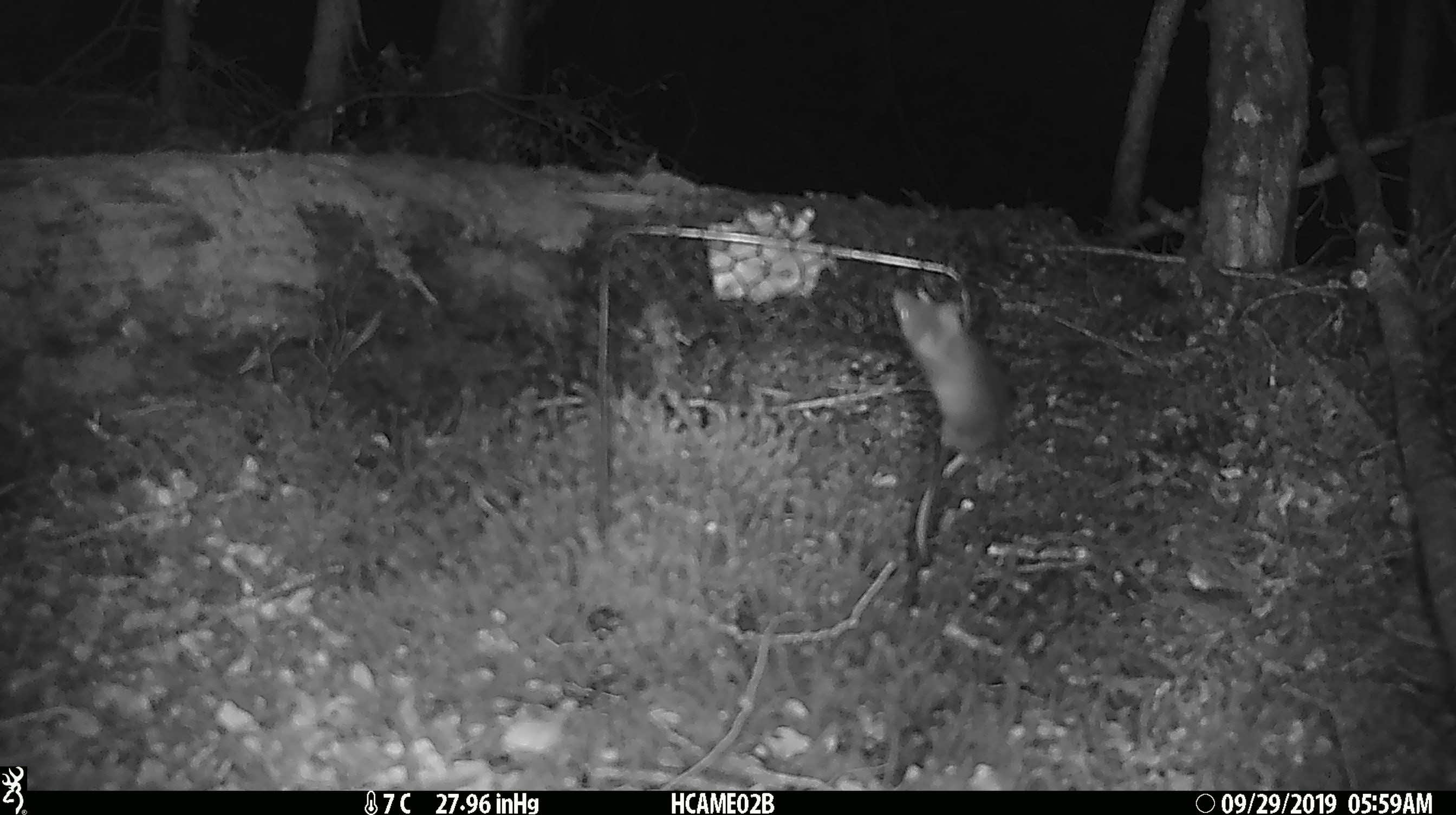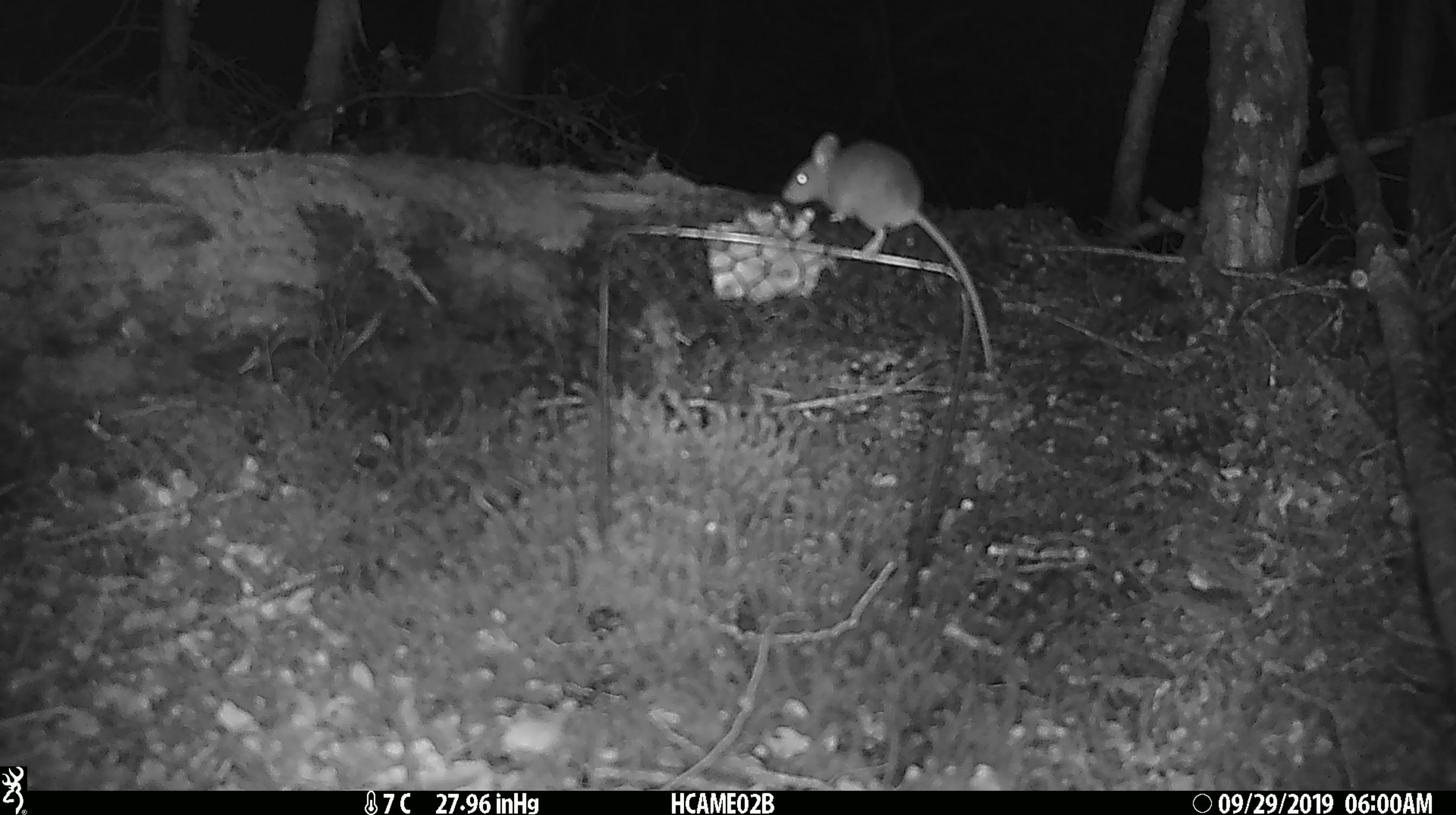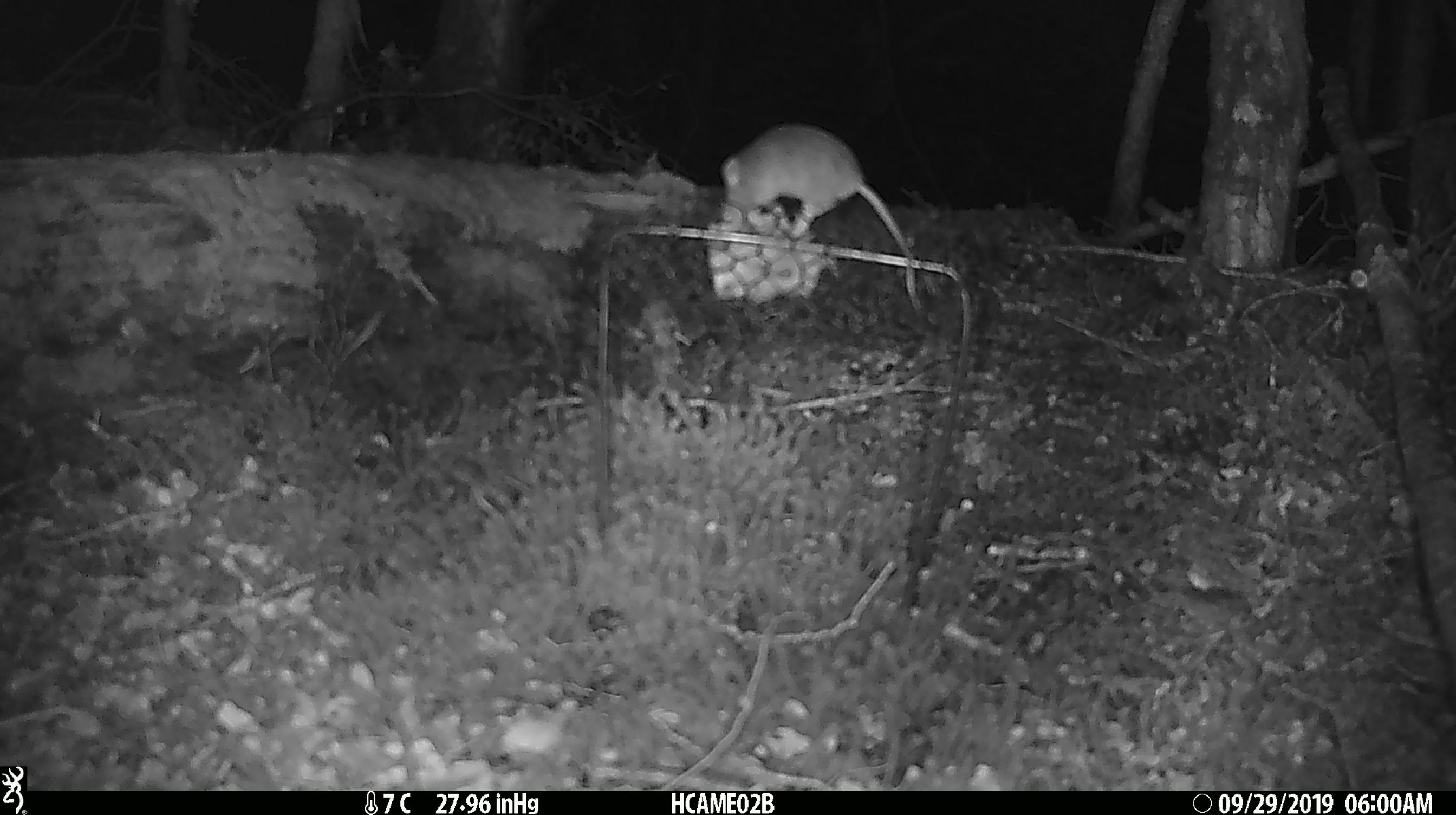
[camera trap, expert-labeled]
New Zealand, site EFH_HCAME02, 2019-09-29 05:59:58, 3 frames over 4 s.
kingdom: Animalia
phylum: Chordata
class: Mammalia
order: Rodentia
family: Muridae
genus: Mus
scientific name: Mus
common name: mouse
Mouse (Mus).